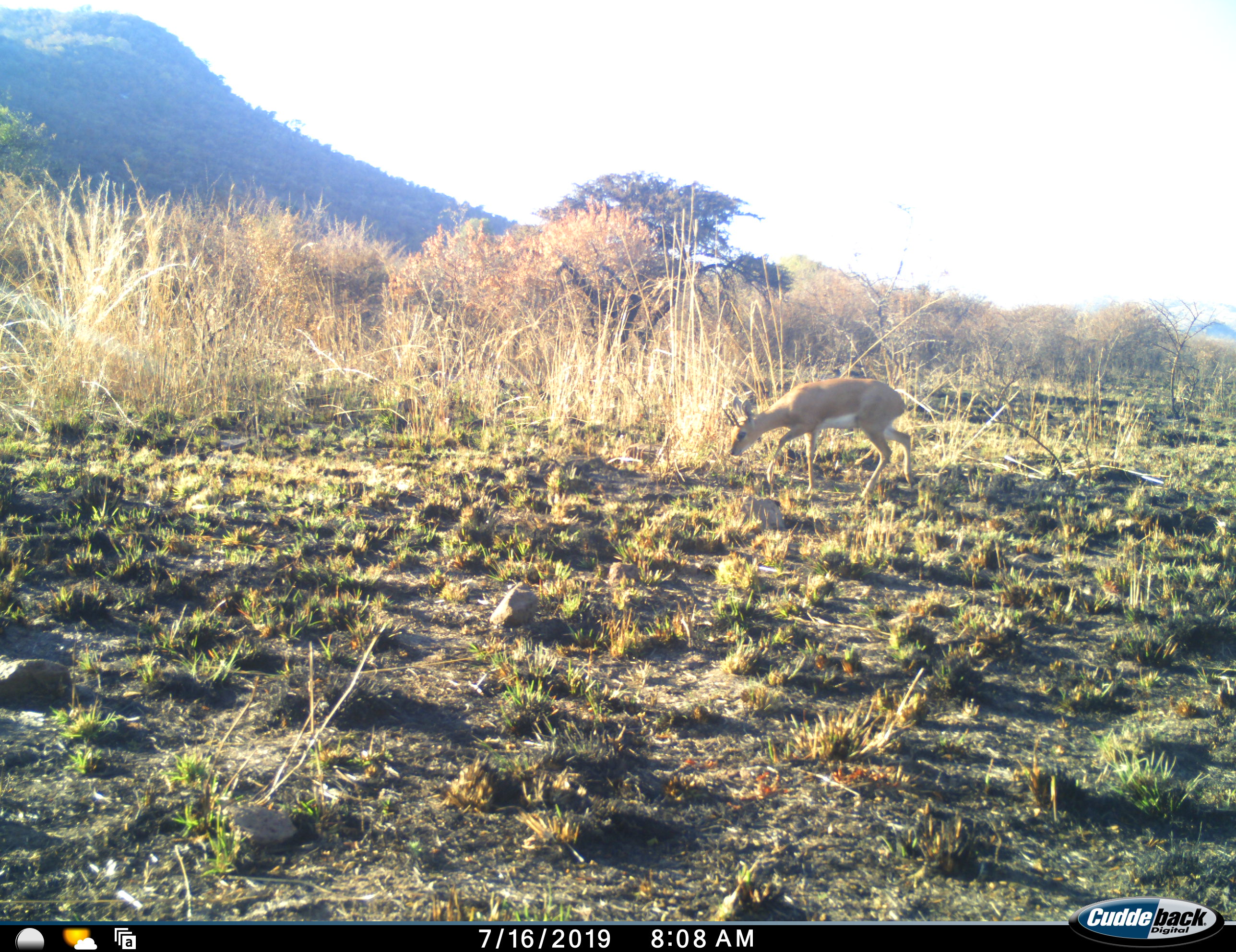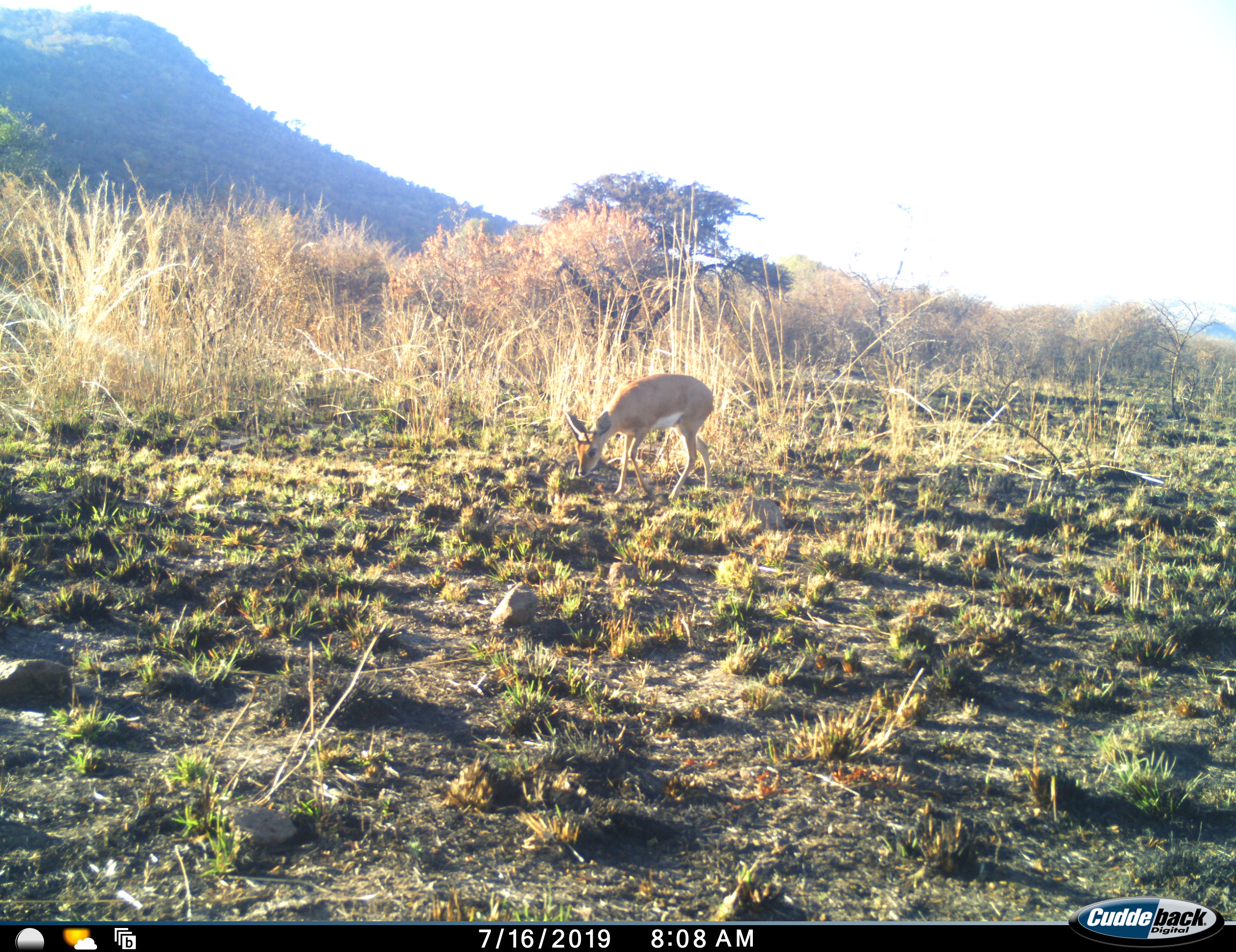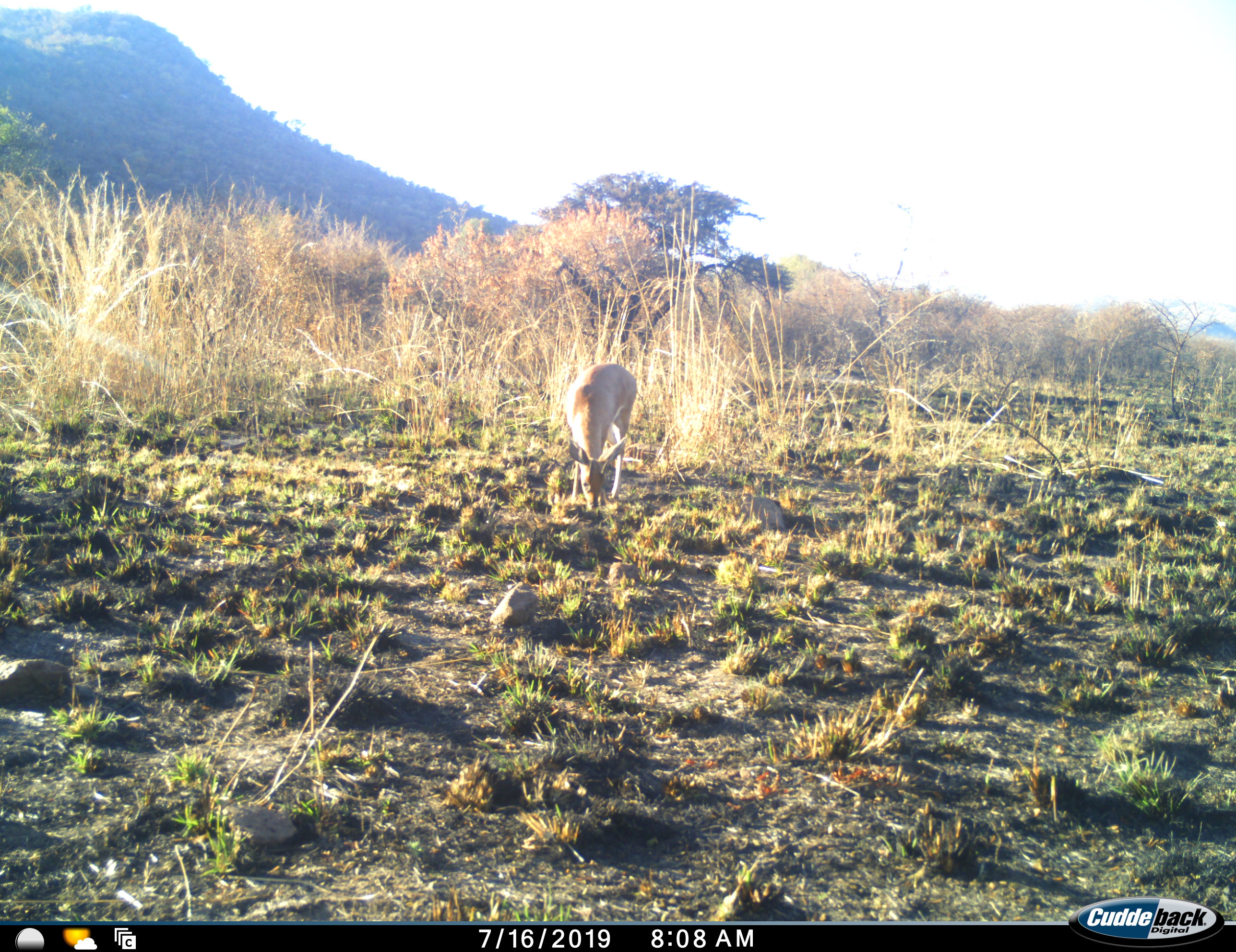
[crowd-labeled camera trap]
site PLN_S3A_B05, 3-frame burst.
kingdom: Animalia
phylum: Chordata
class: Mammalia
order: Artiodactyla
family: Bovidae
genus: Raphicerus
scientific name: Raphicerus campestris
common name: steenbok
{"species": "steenbok (Raphicerus campestris)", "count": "1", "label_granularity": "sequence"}